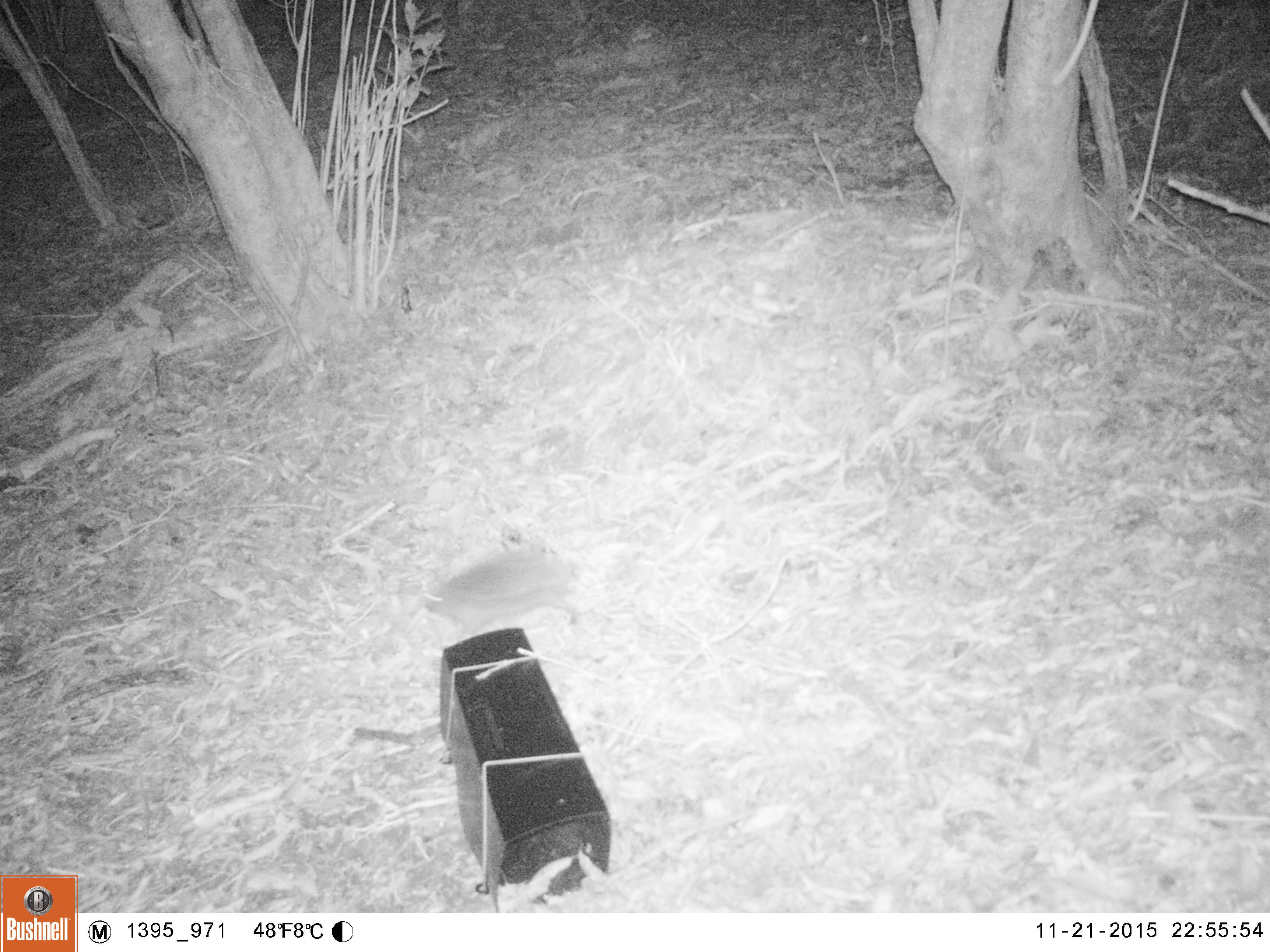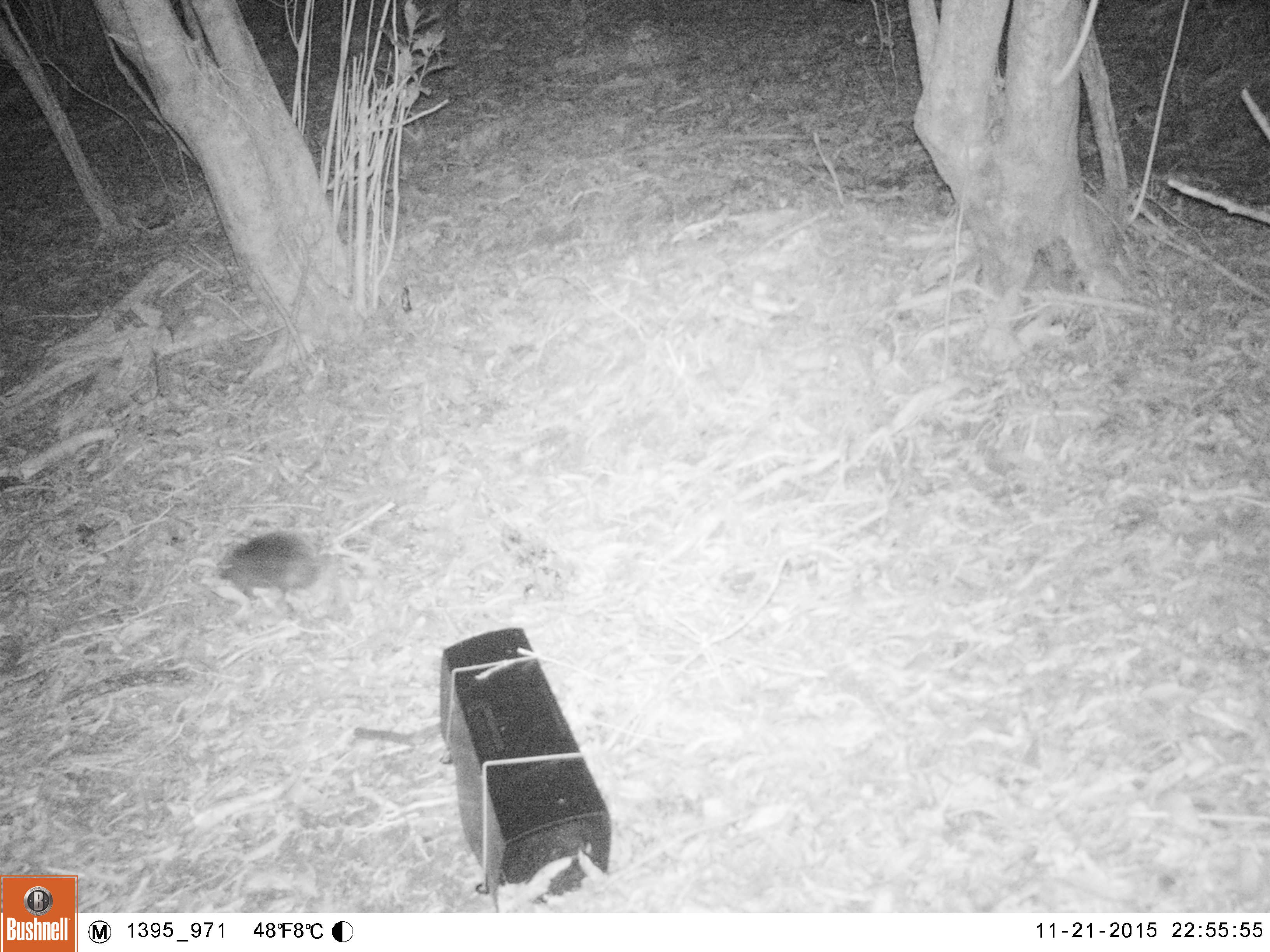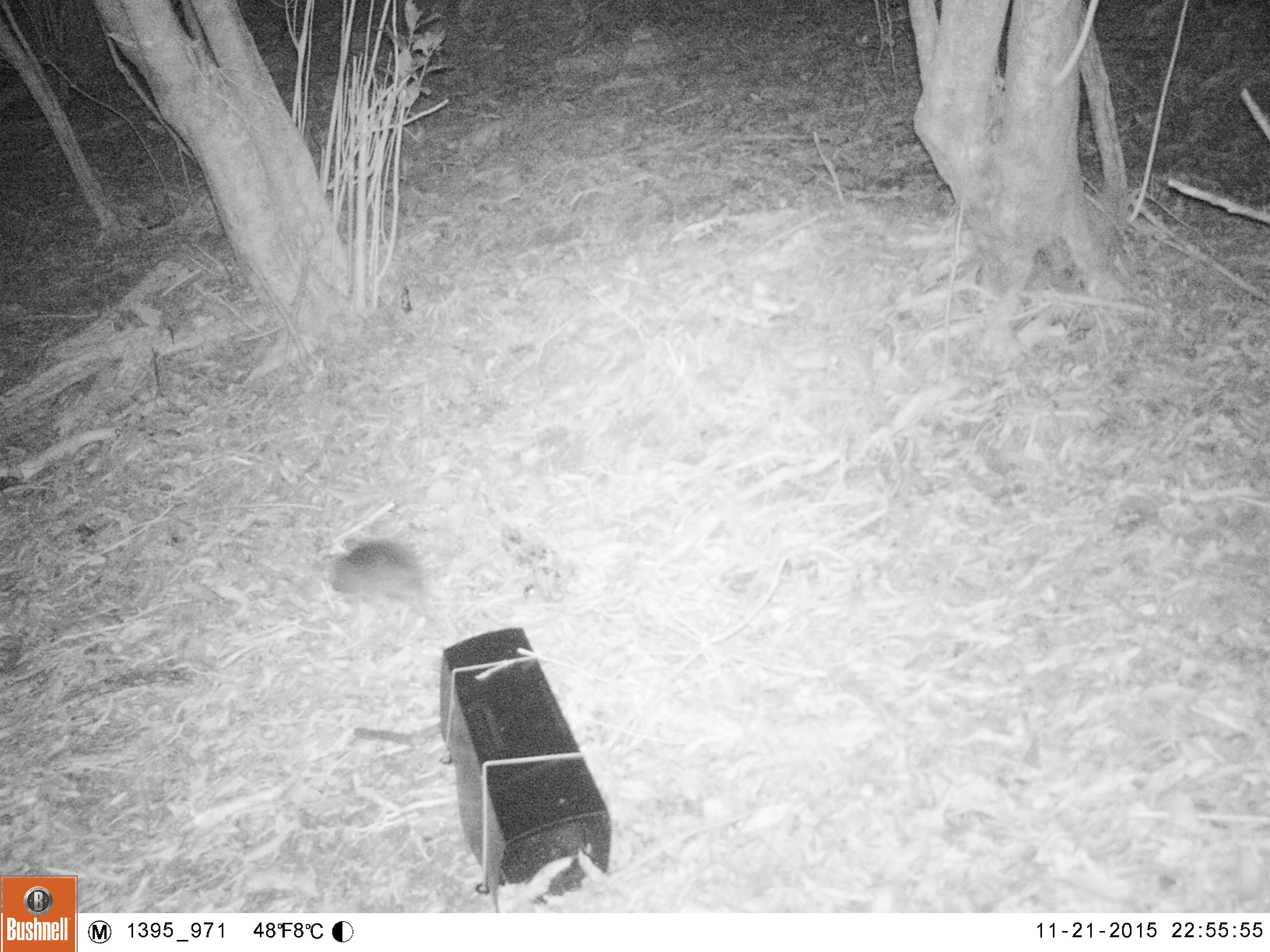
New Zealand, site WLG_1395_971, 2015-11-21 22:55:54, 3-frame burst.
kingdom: Animalia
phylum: Chordata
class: Mammalia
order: Eulipotyphla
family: Erinaceidae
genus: Erinaceus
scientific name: Erinaceus europaeus europaeus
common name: european hedgehog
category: hedgehog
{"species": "hedgehog (european hedgehog) (Erinaceus europaeus europaeus)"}